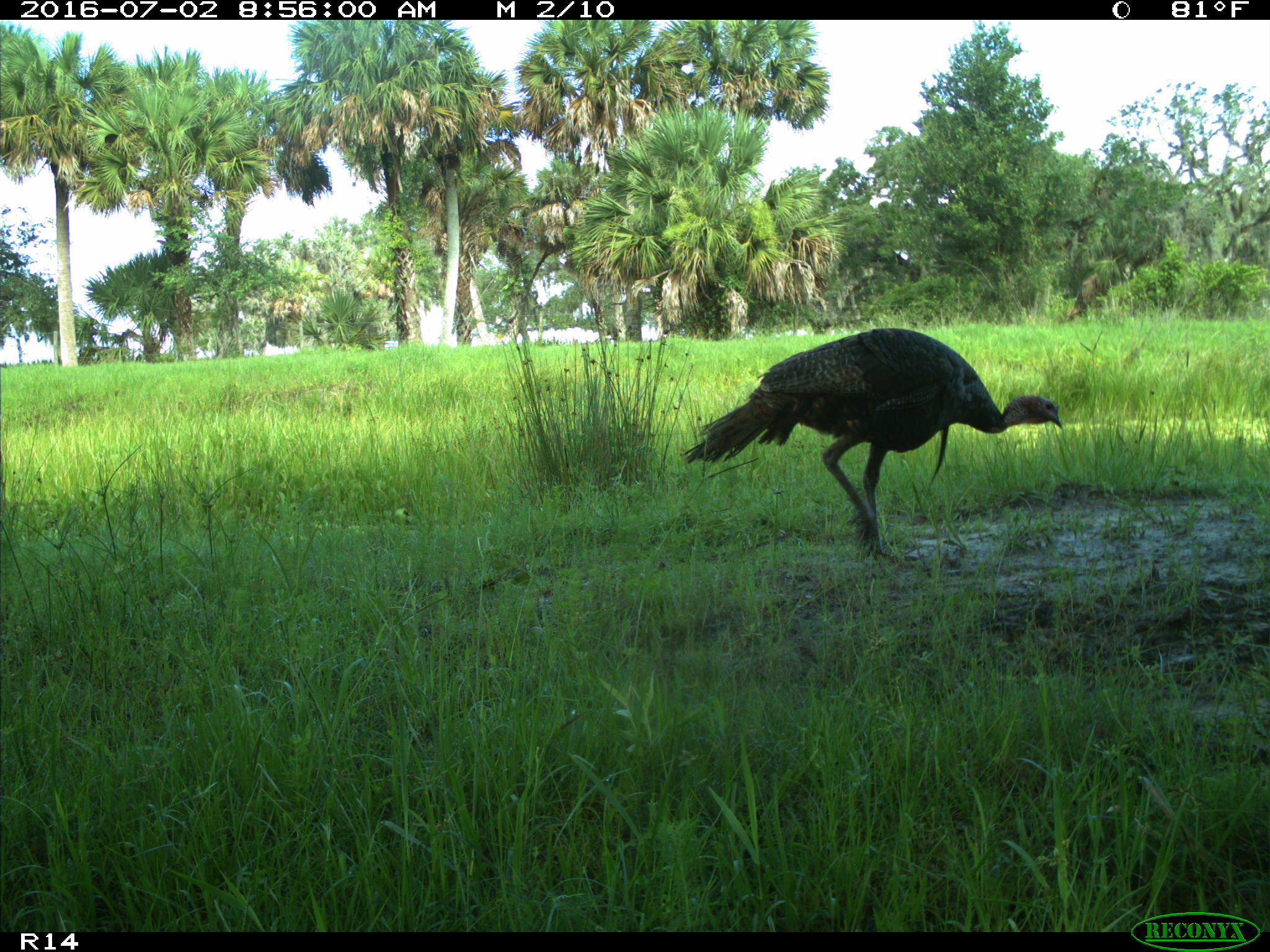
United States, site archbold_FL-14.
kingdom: Animalia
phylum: Chordata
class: Aves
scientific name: Aves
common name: birds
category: unidentified bird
Unidentified bird (birds) (Aves).